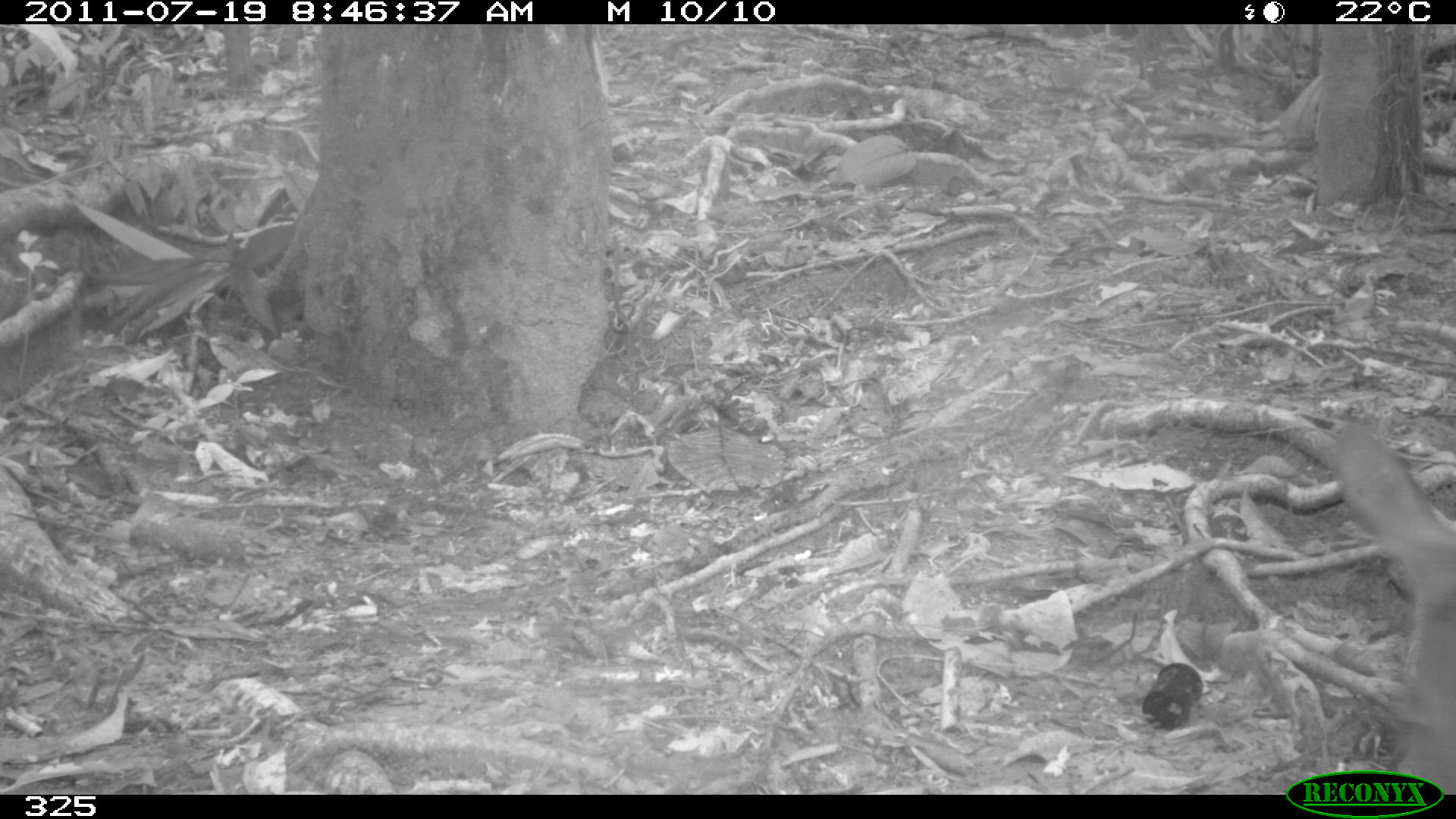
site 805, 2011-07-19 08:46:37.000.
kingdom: Animalia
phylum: Chordata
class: Mammalia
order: Artiodactyla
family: Cervidae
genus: Mazama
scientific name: Mazama gouazoubira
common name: gray brocket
Mazama gouazoubira (gray brocket).